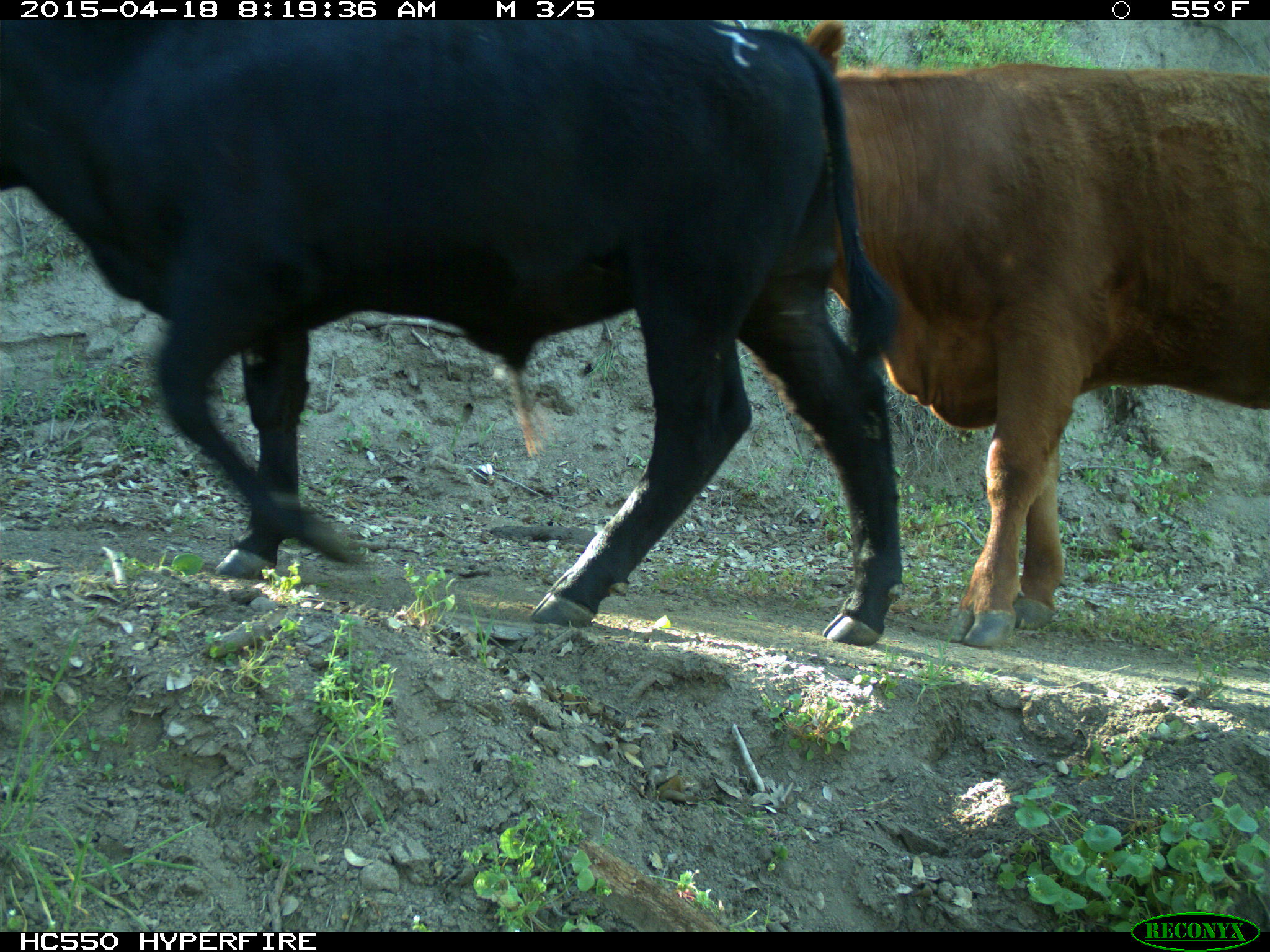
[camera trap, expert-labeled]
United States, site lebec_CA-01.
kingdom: Animalia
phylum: Chordata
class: Mammalia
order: Artiodactyla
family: Bovidae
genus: Bos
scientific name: Bos taurus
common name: domestic cow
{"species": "Bos taurus (domestic cow)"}